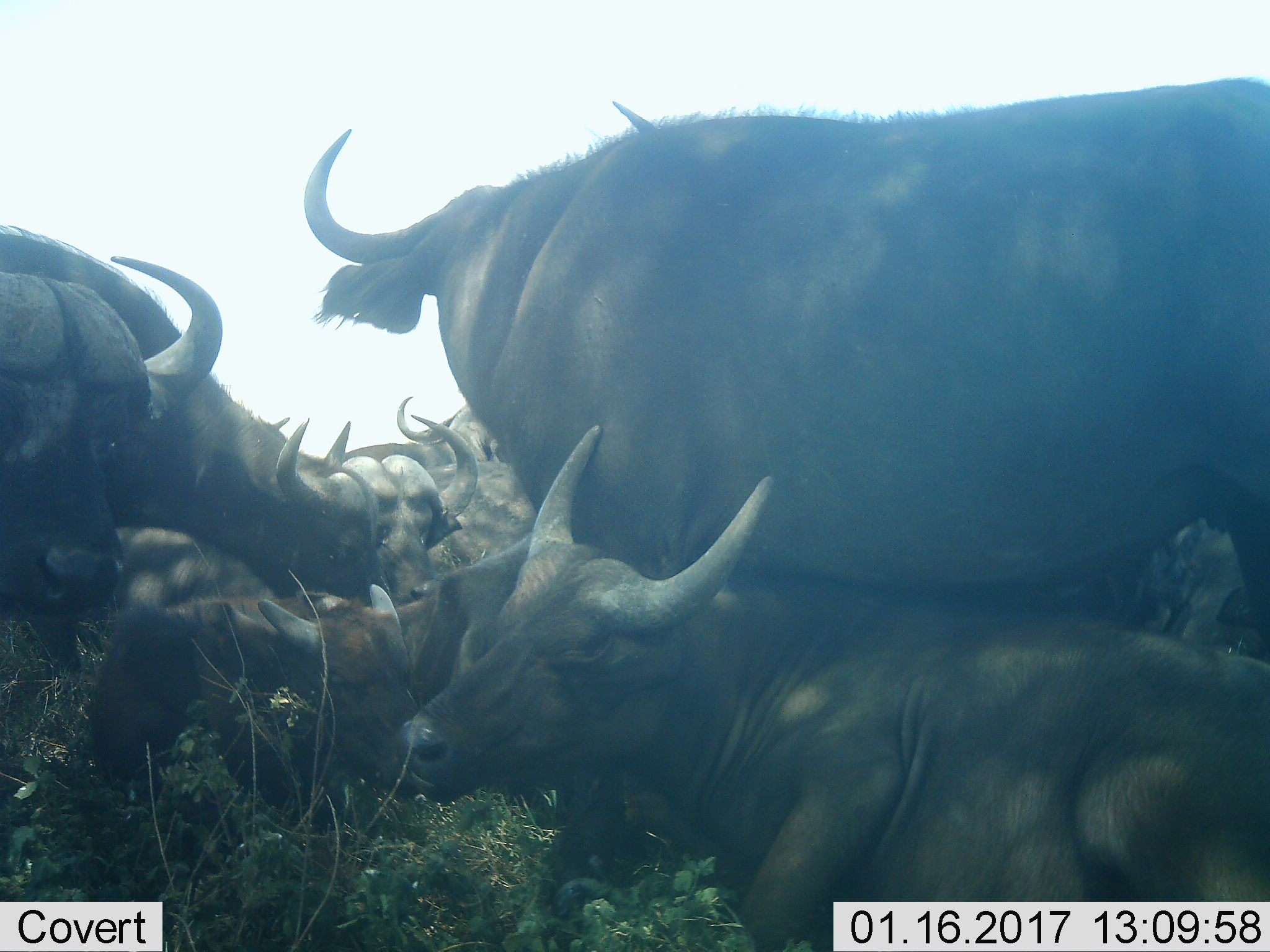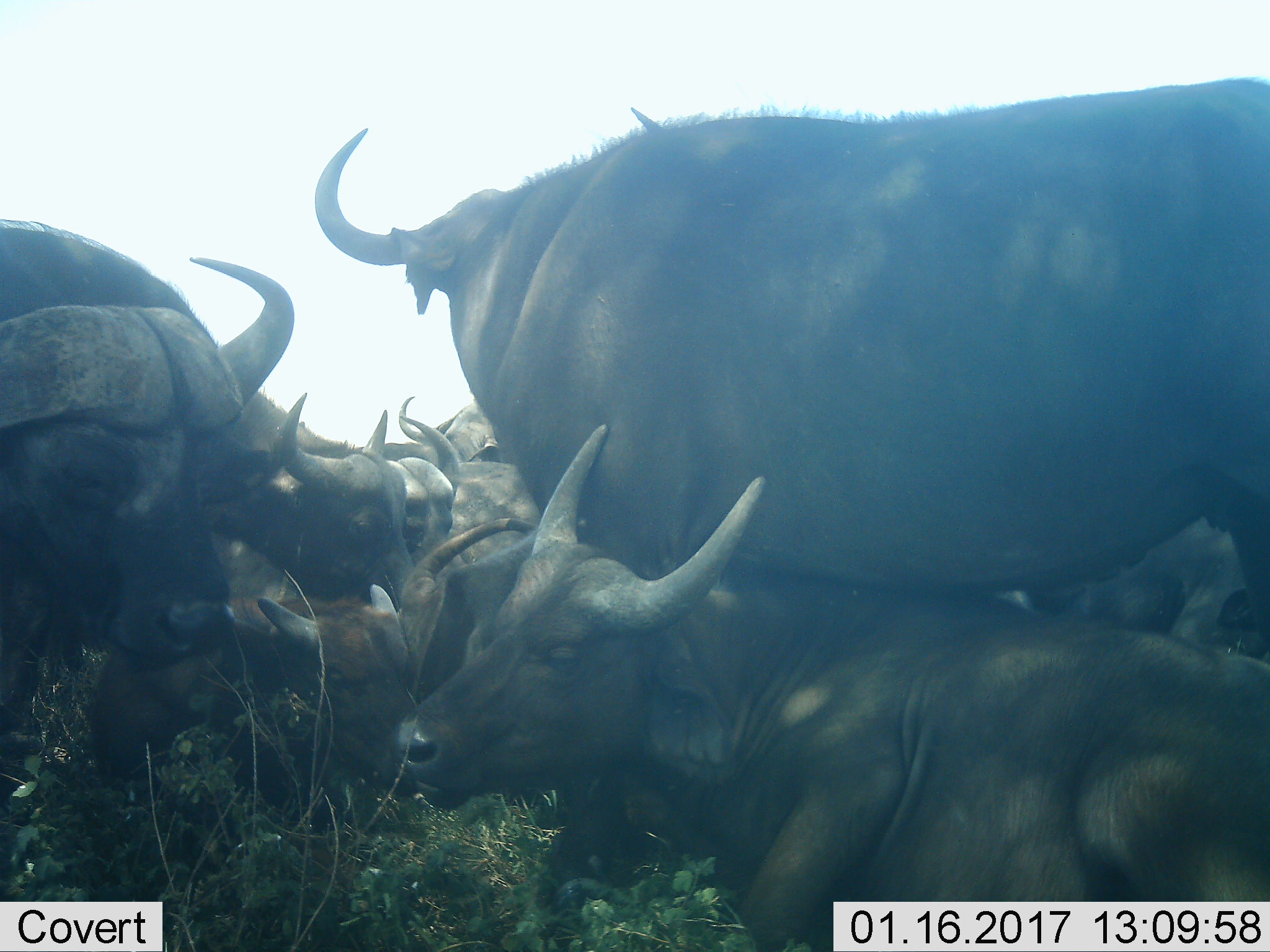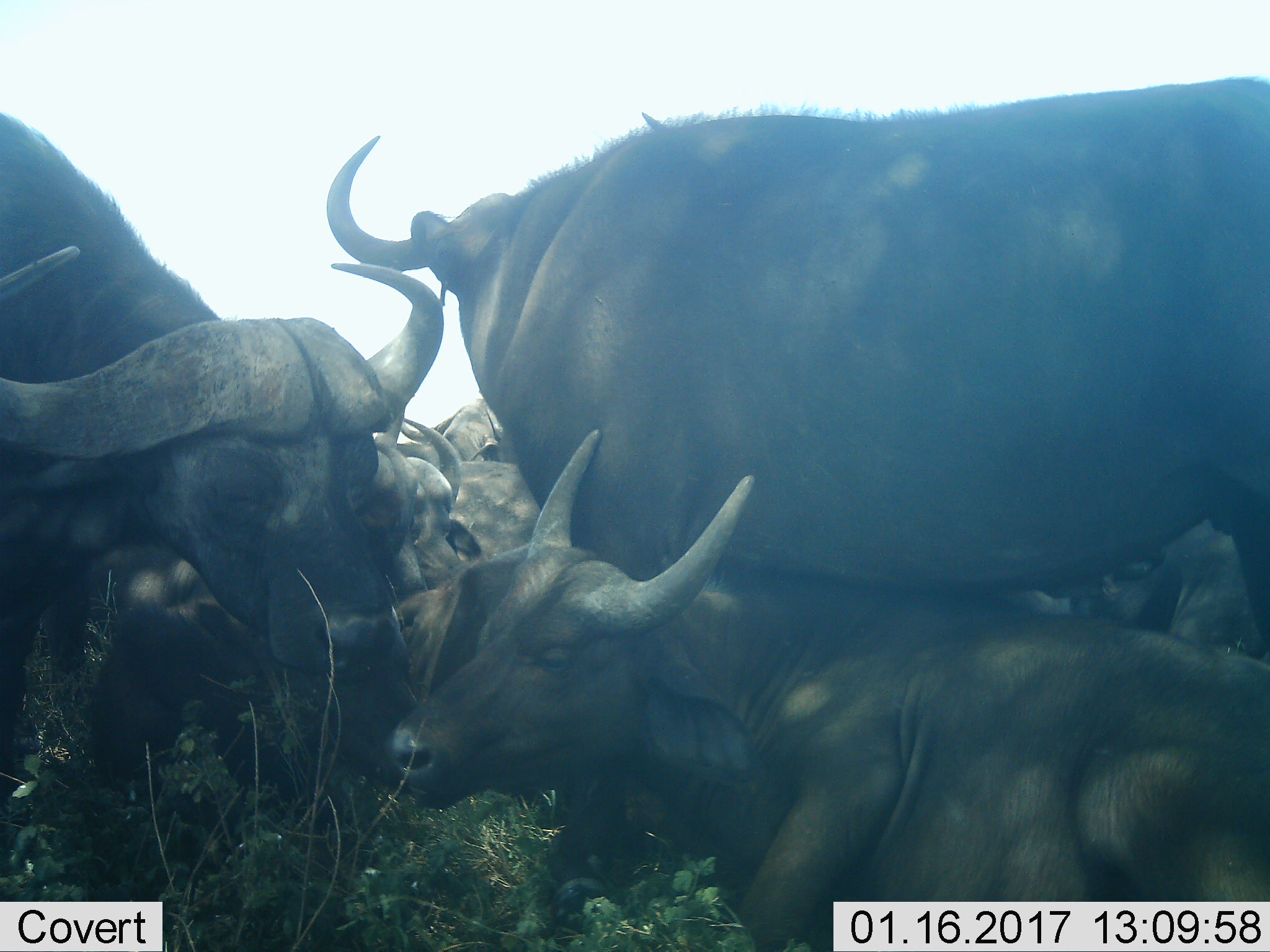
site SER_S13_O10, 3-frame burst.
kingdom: Animalia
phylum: Chordata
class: Mammalia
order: Artiodactyla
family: Bovidae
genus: Syncerus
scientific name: Syncerus caffer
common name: african buffalo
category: buffalo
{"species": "buffalo (african buffalo) (Syncerus caffer)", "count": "8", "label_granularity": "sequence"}